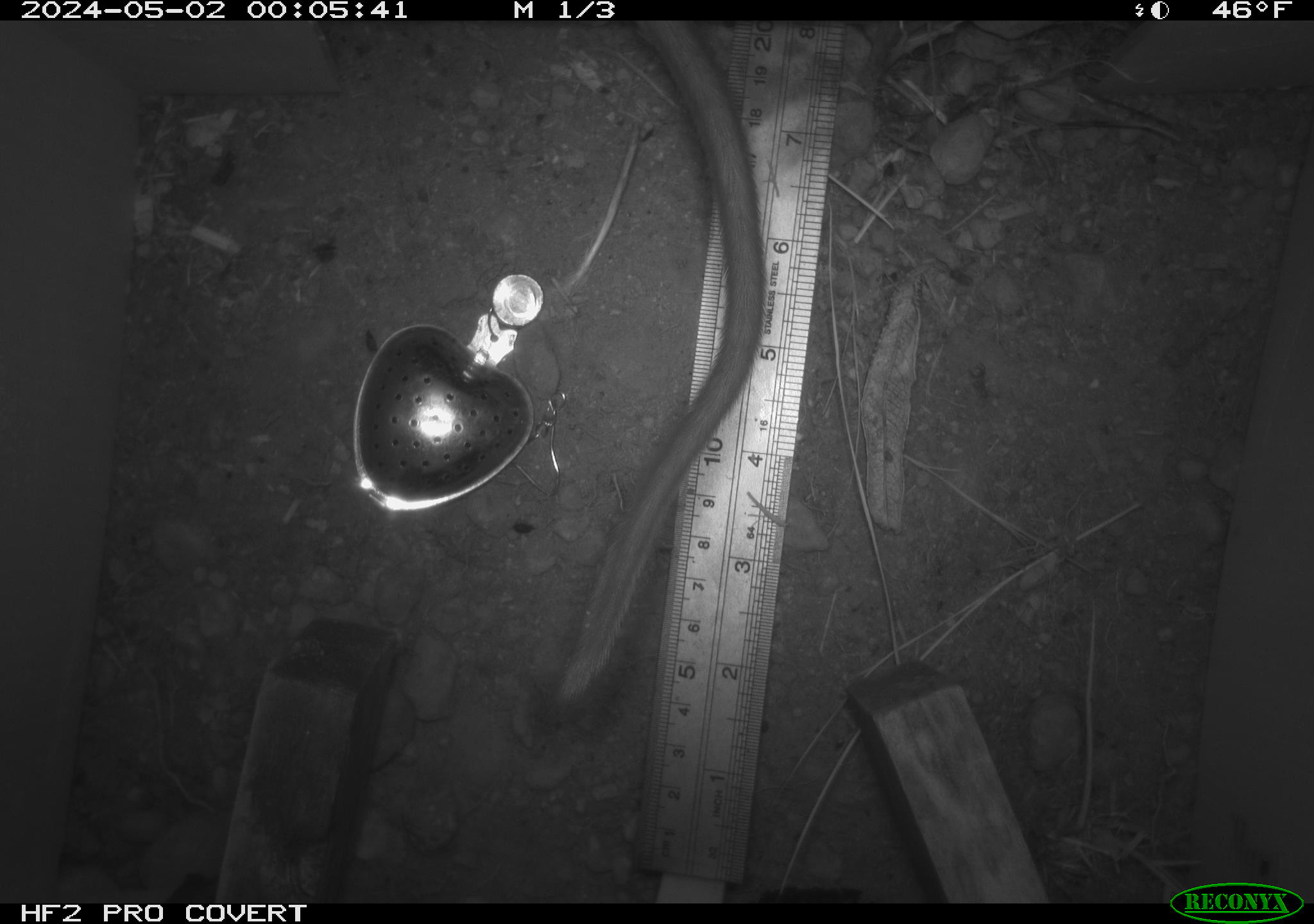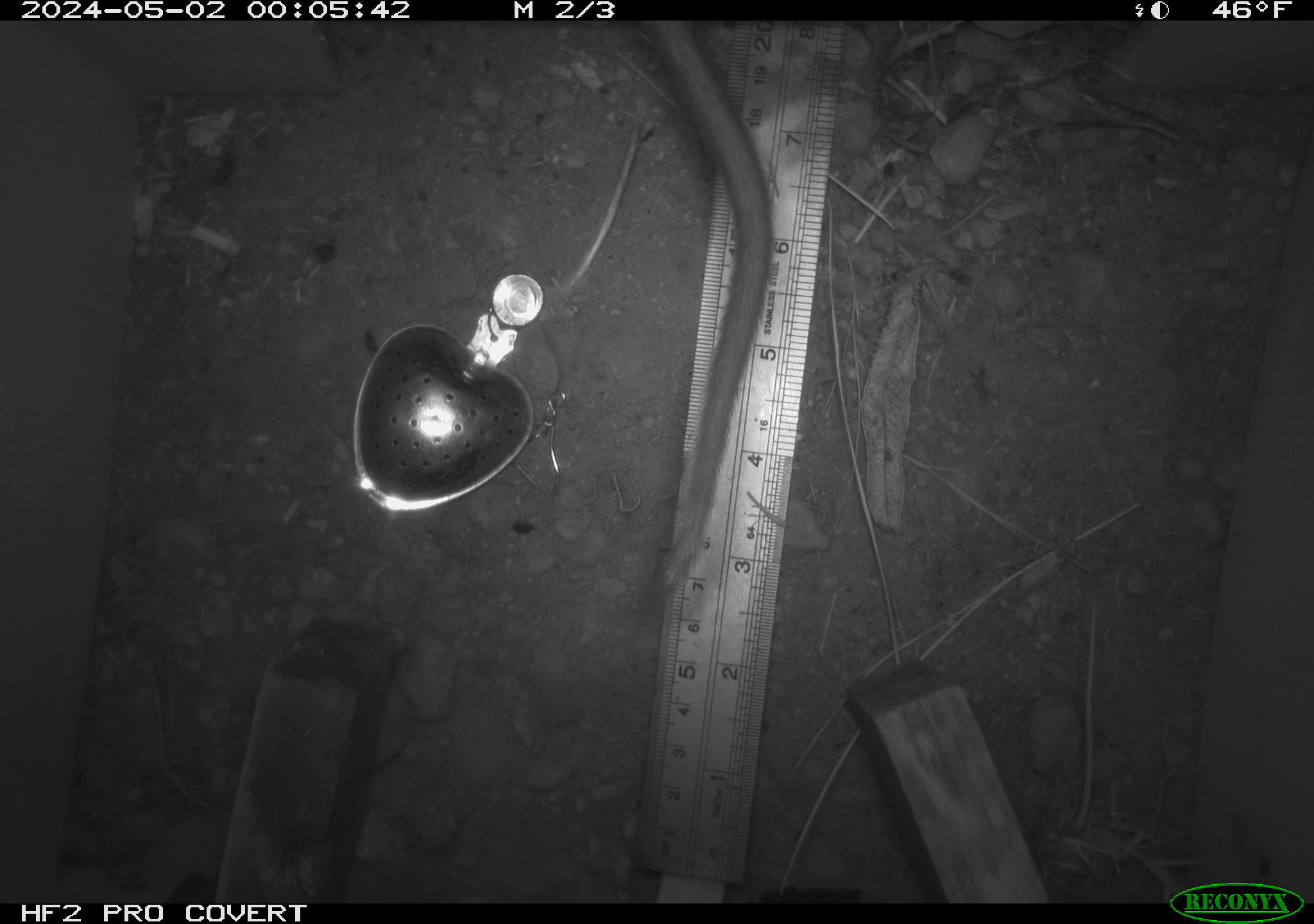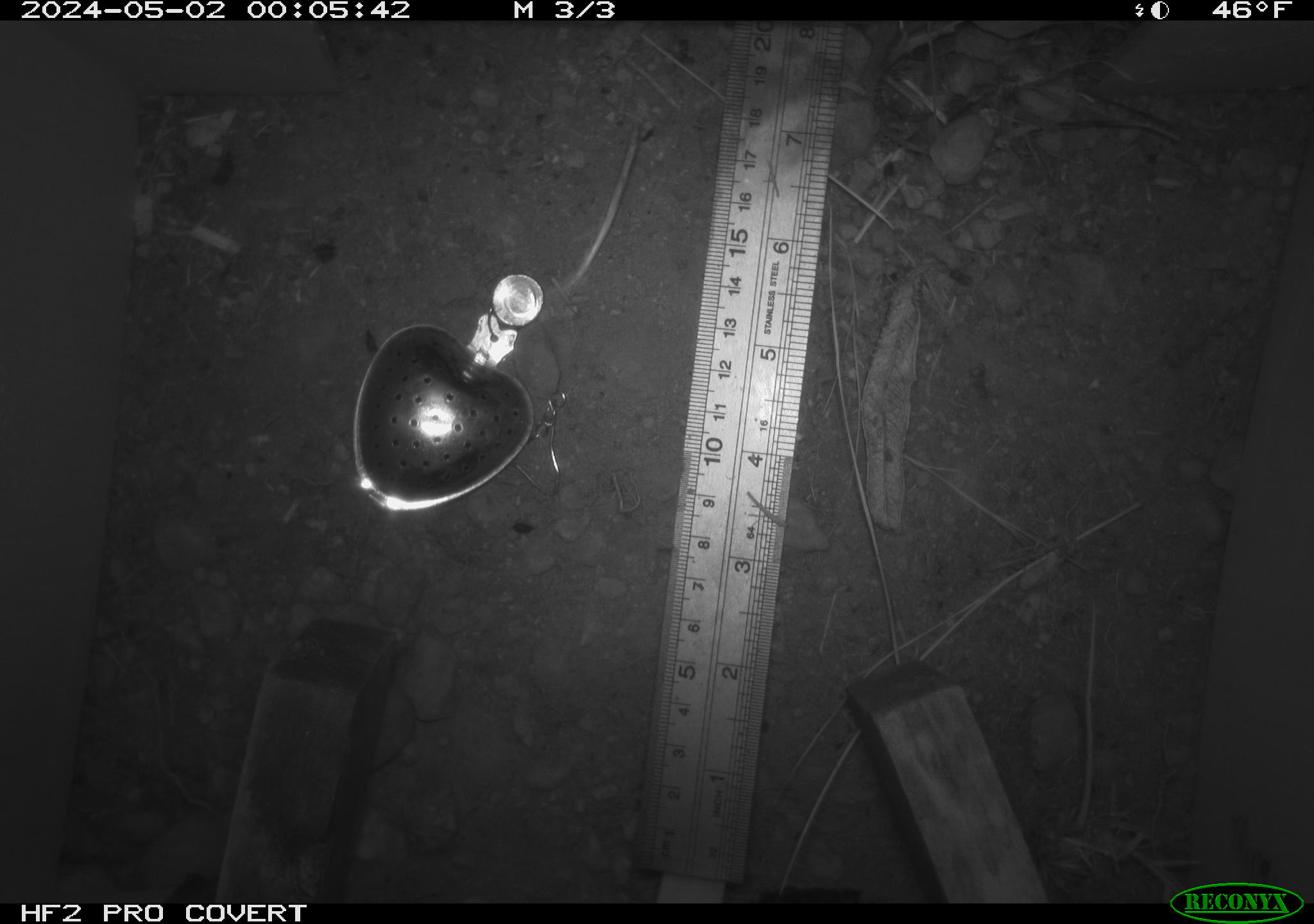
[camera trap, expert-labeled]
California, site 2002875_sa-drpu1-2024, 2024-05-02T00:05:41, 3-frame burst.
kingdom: Animalia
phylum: Chordata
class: Mammalia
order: Rodentia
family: Cricetidae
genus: Neotoma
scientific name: Neotoma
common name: pack rat or woodrat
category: neotoma species